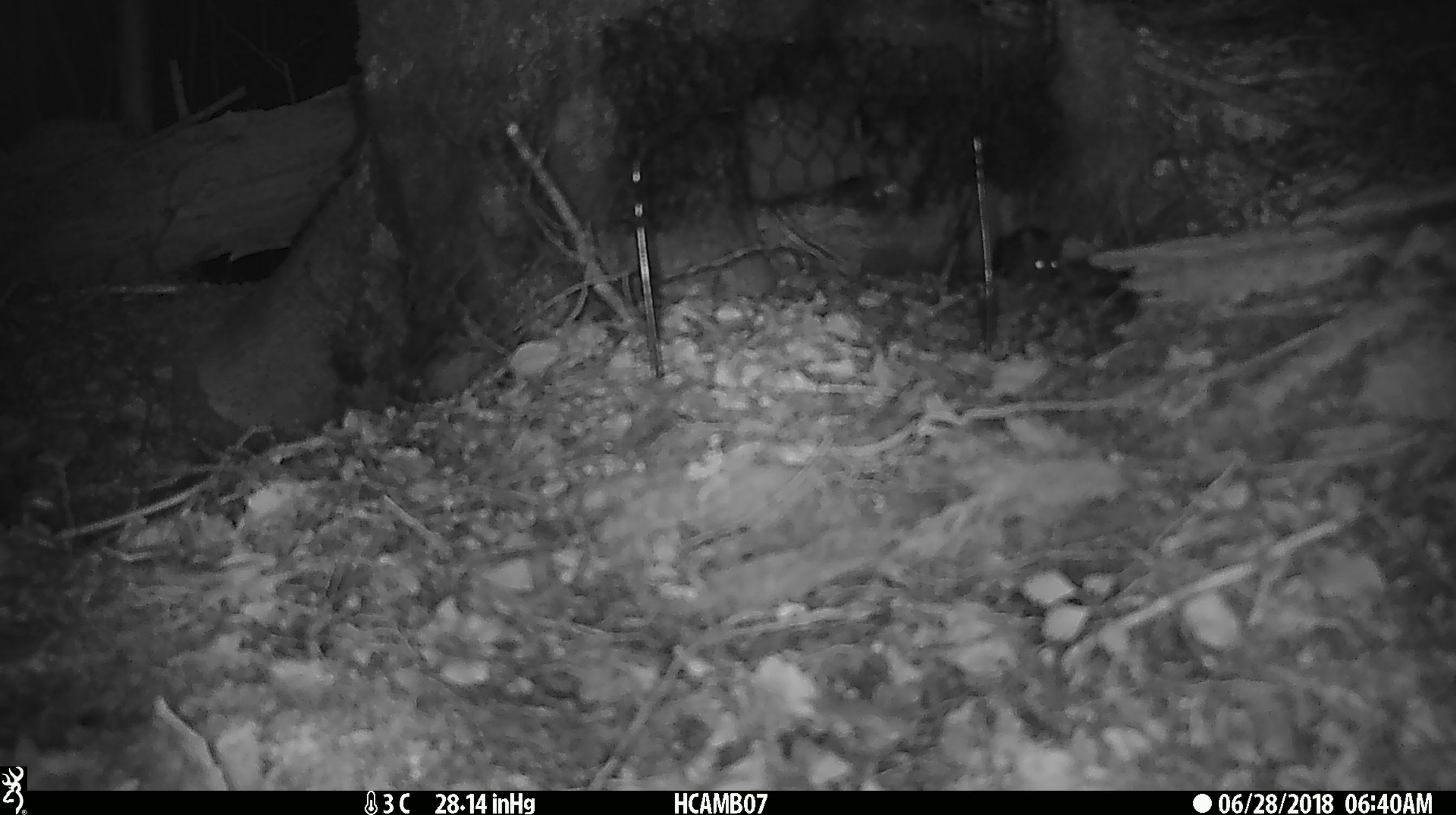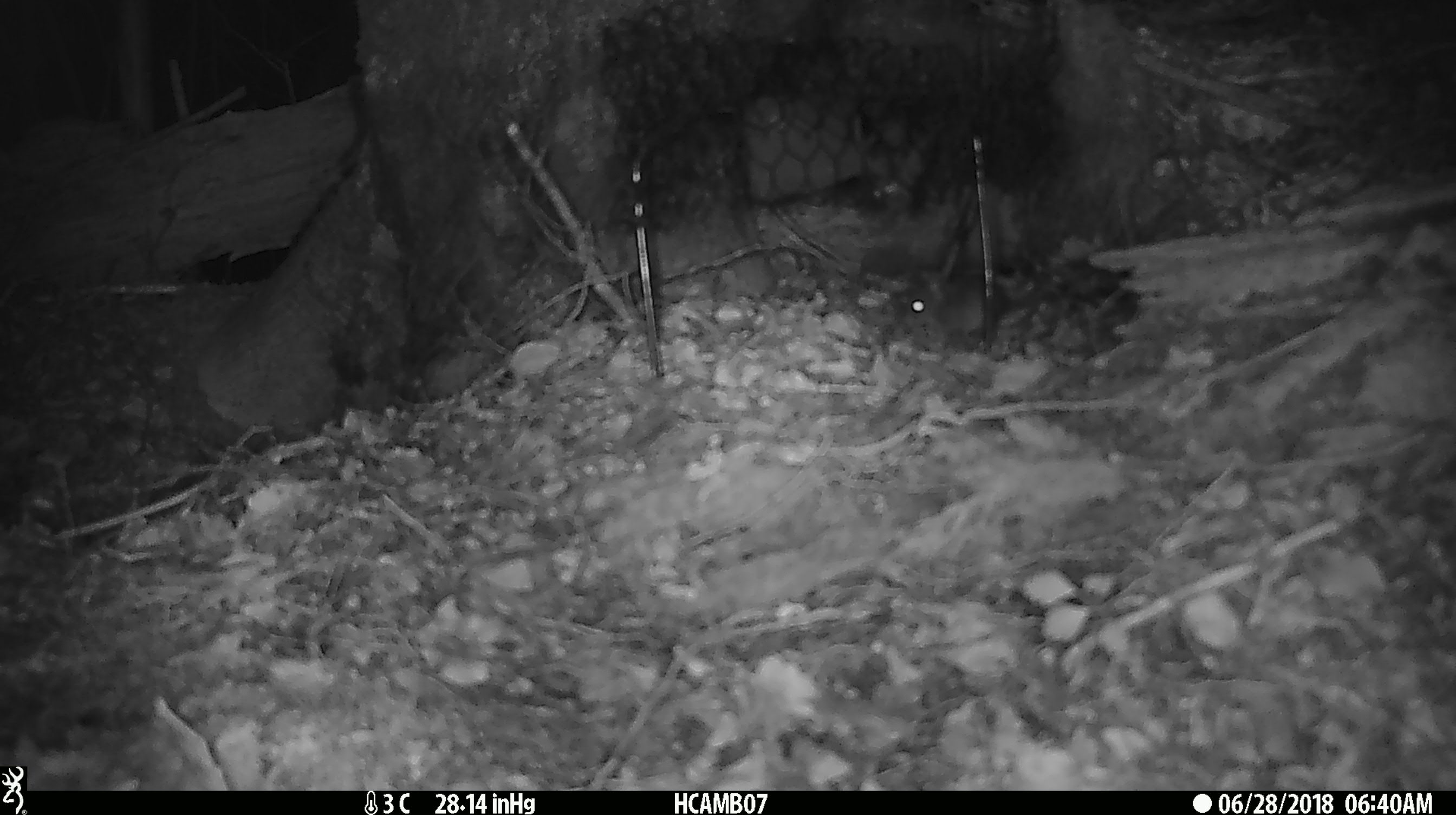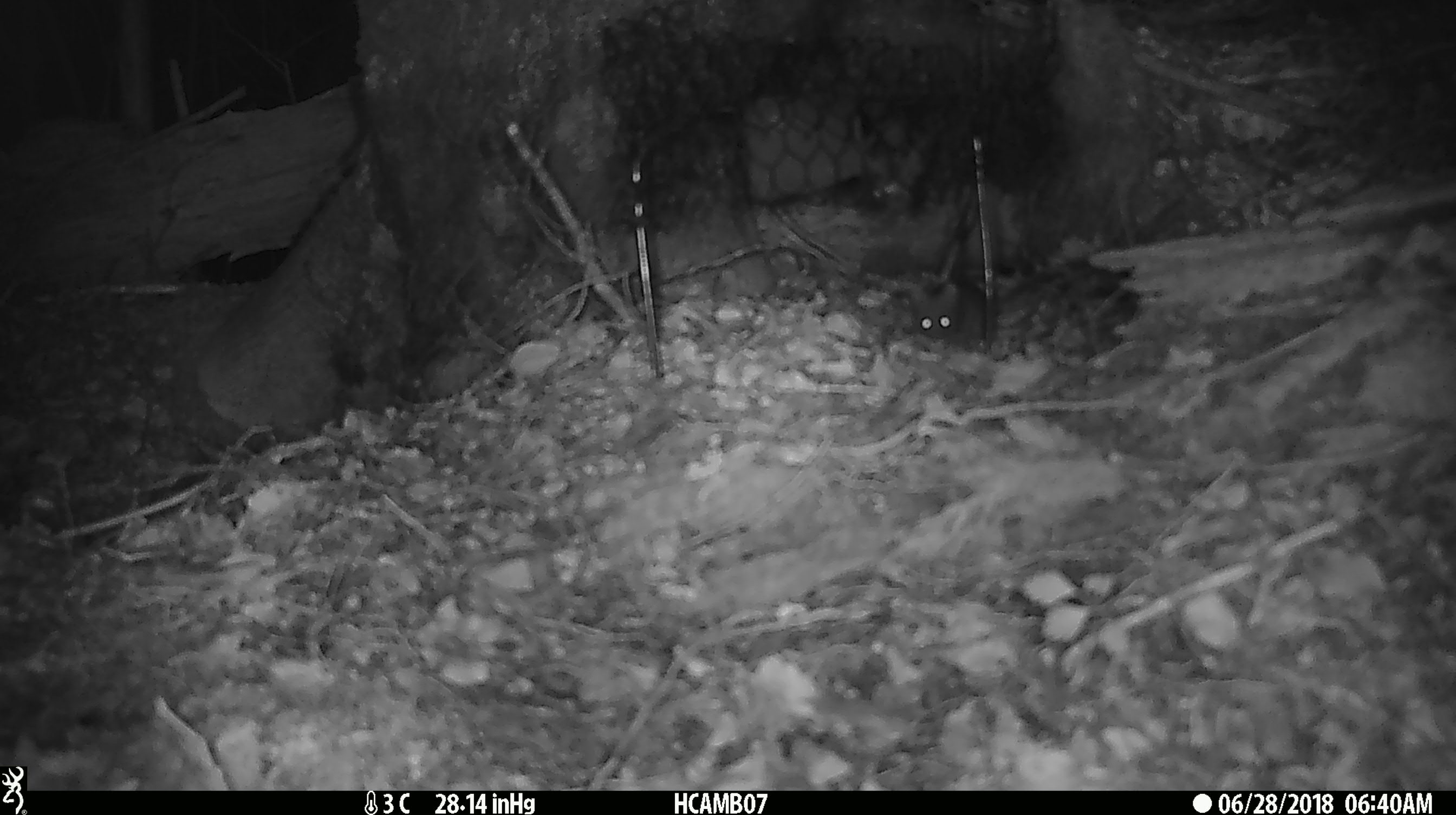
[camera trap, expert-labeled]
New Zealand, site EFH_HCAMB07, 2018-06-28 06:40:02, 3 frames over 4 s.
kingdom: Animalia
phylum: Chordata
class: Mammalia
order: Rodentia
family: Muridae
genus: Mus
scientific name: Mus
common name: mouse